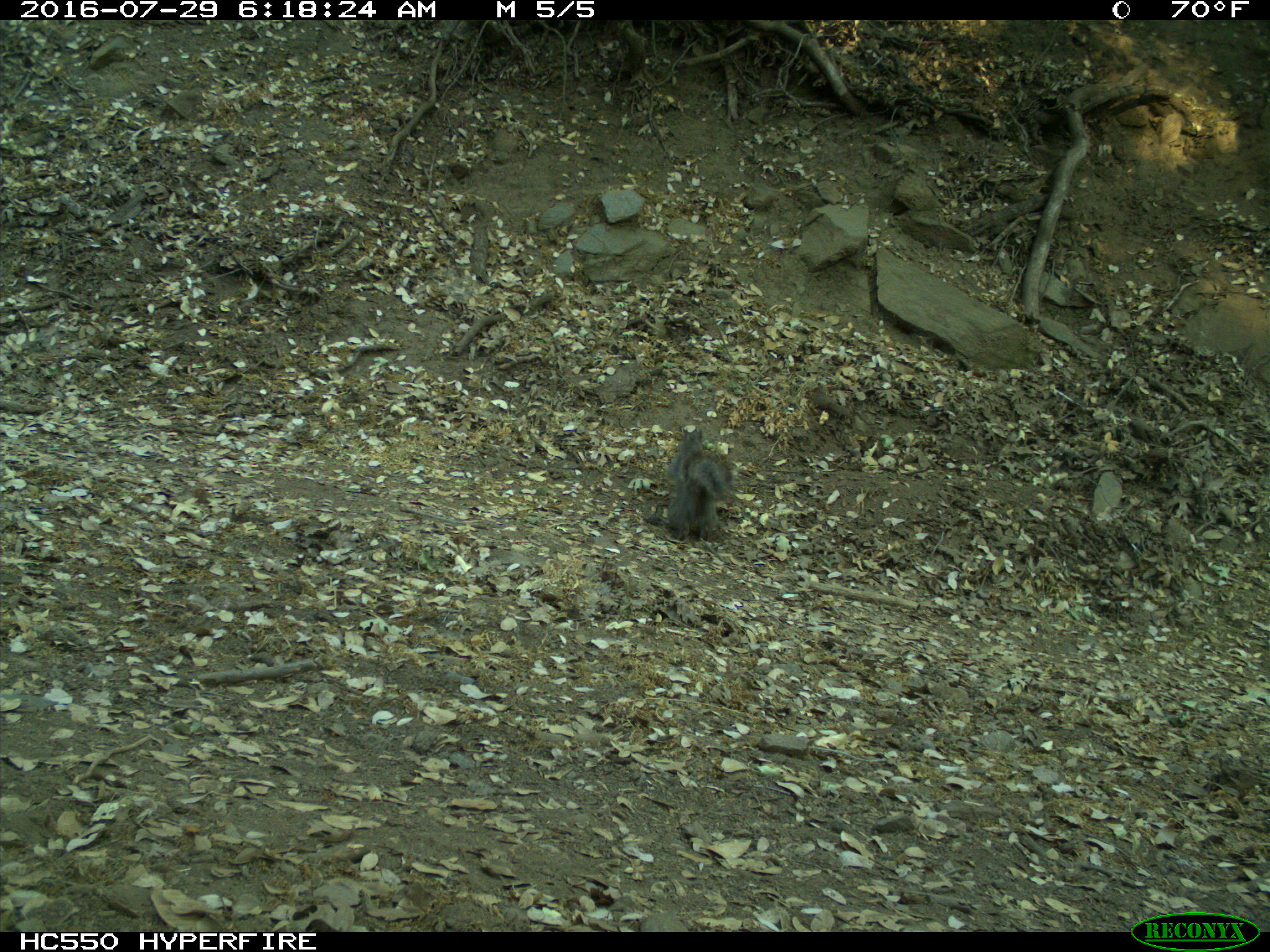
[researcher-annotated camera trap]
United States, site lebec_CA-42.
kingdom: Animalia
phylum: Chordata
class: Mammalia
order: Rodentia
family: Sciuridae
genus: Sciurus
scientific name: Sciurus carolinensis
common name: eastern gray squirrel